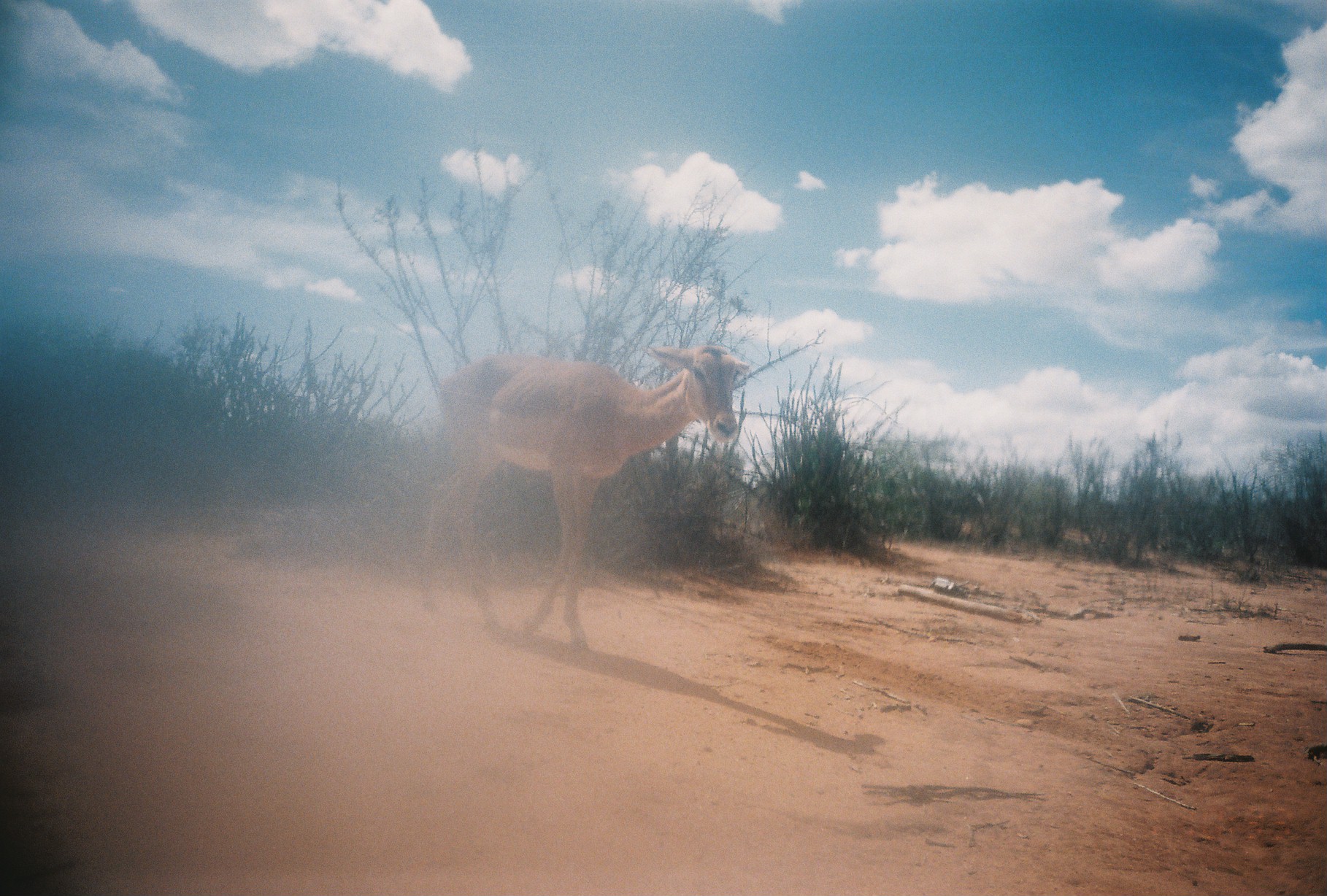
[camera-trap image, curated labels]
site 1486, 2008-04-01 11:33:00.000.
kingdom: Animalia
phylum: Chordata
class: Mammalia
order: Artiodactyla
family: Bovidae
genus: Aepyceros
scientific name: Aepyceros melampus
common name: impala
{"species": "Aepyceros melampus (impala)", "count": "1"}